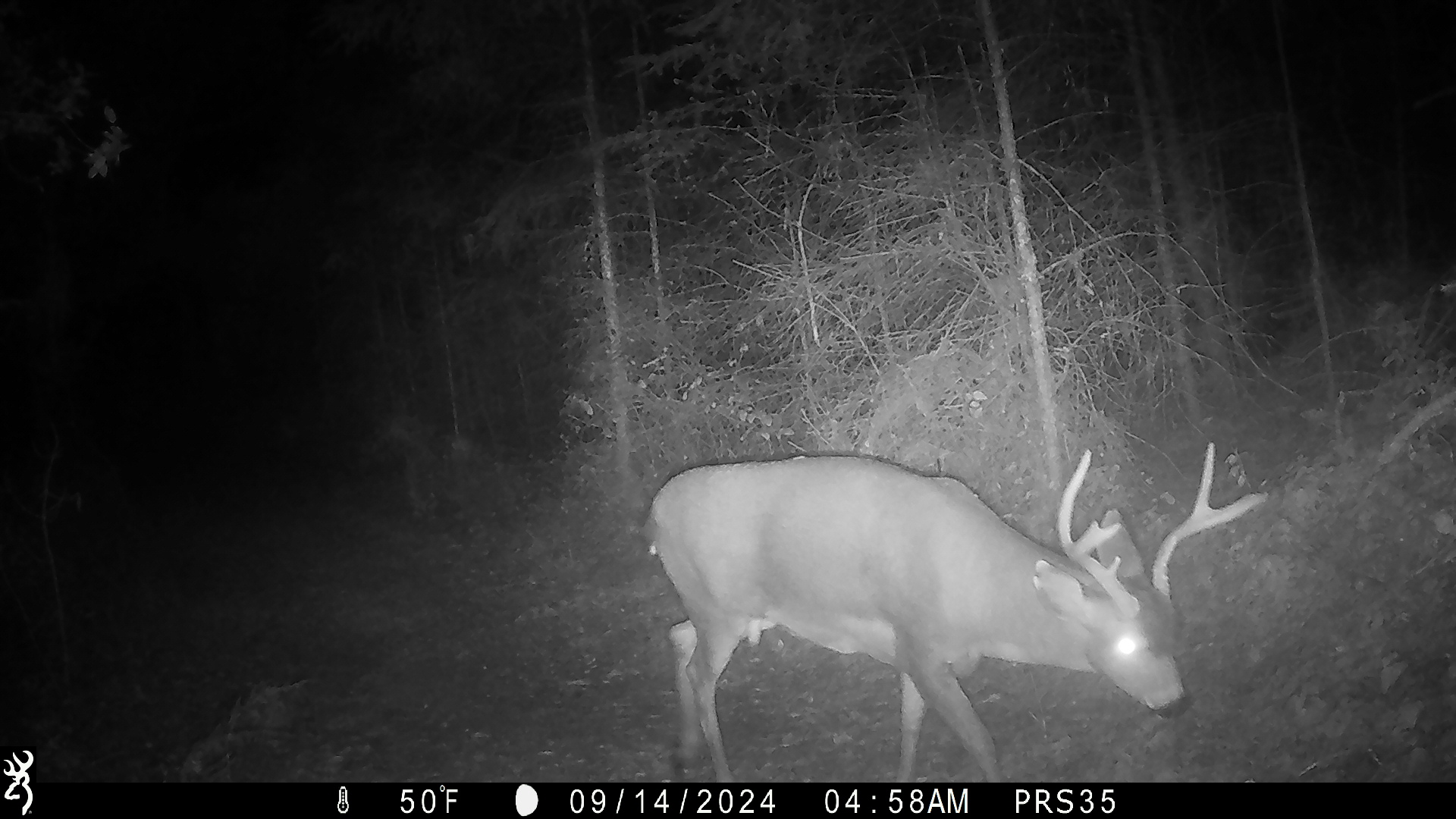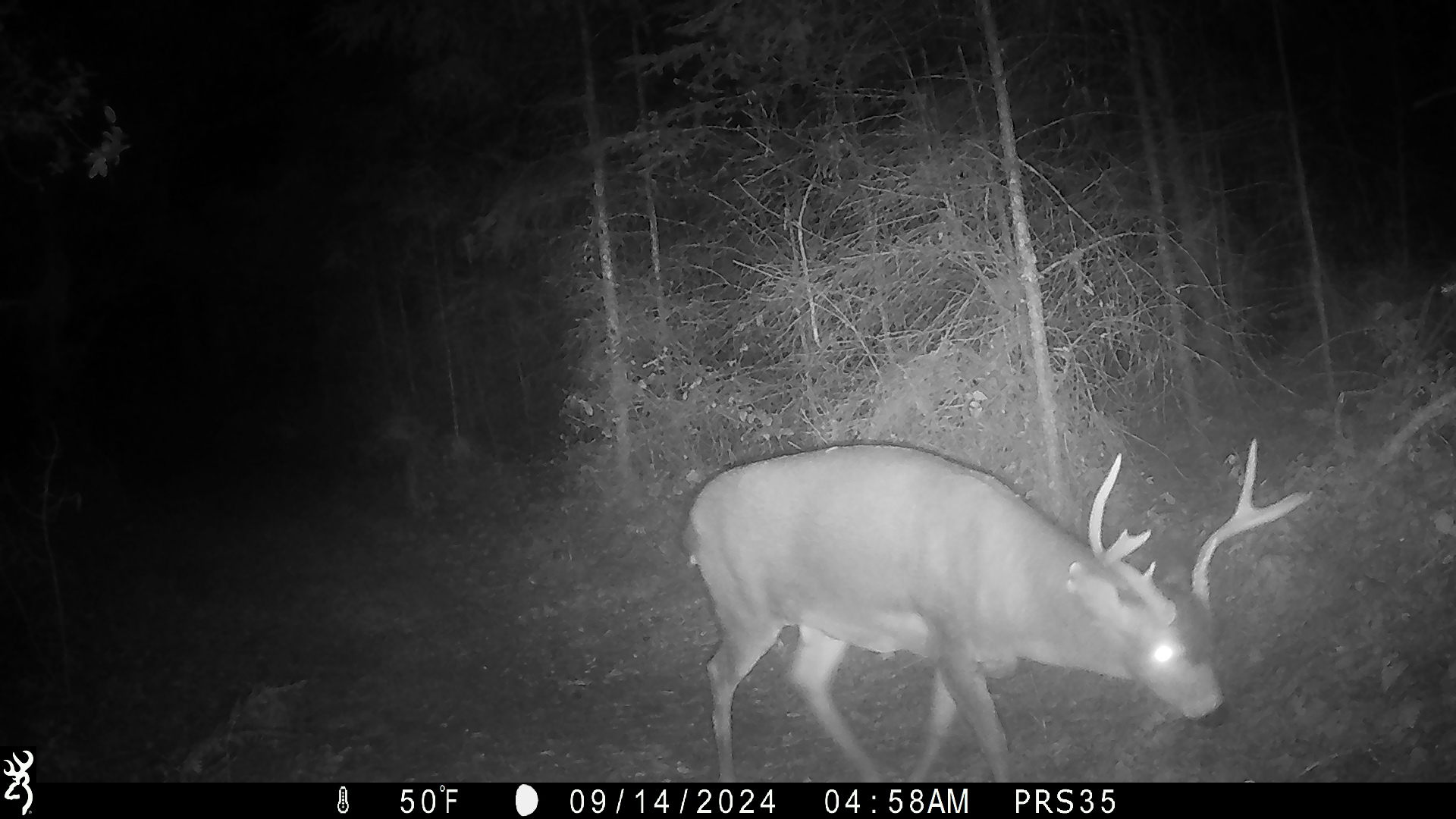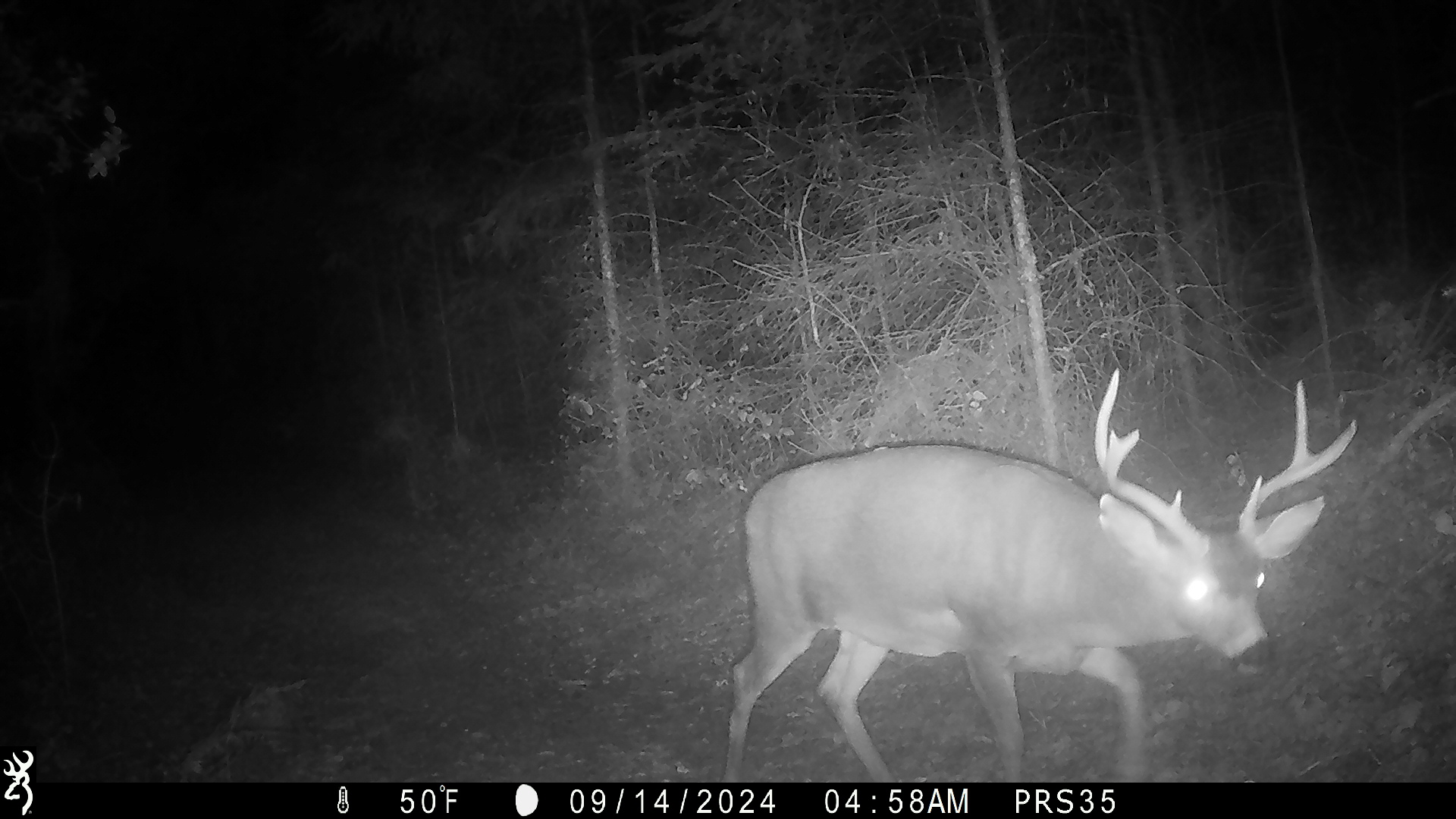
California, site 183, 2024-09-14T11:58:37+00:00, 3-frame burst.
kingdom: Animalia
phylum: Chordata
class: Mammalia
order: Artiodactyla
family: Cervidae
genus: Odocoileus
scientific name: Odocoileus hemionus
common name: mule deer